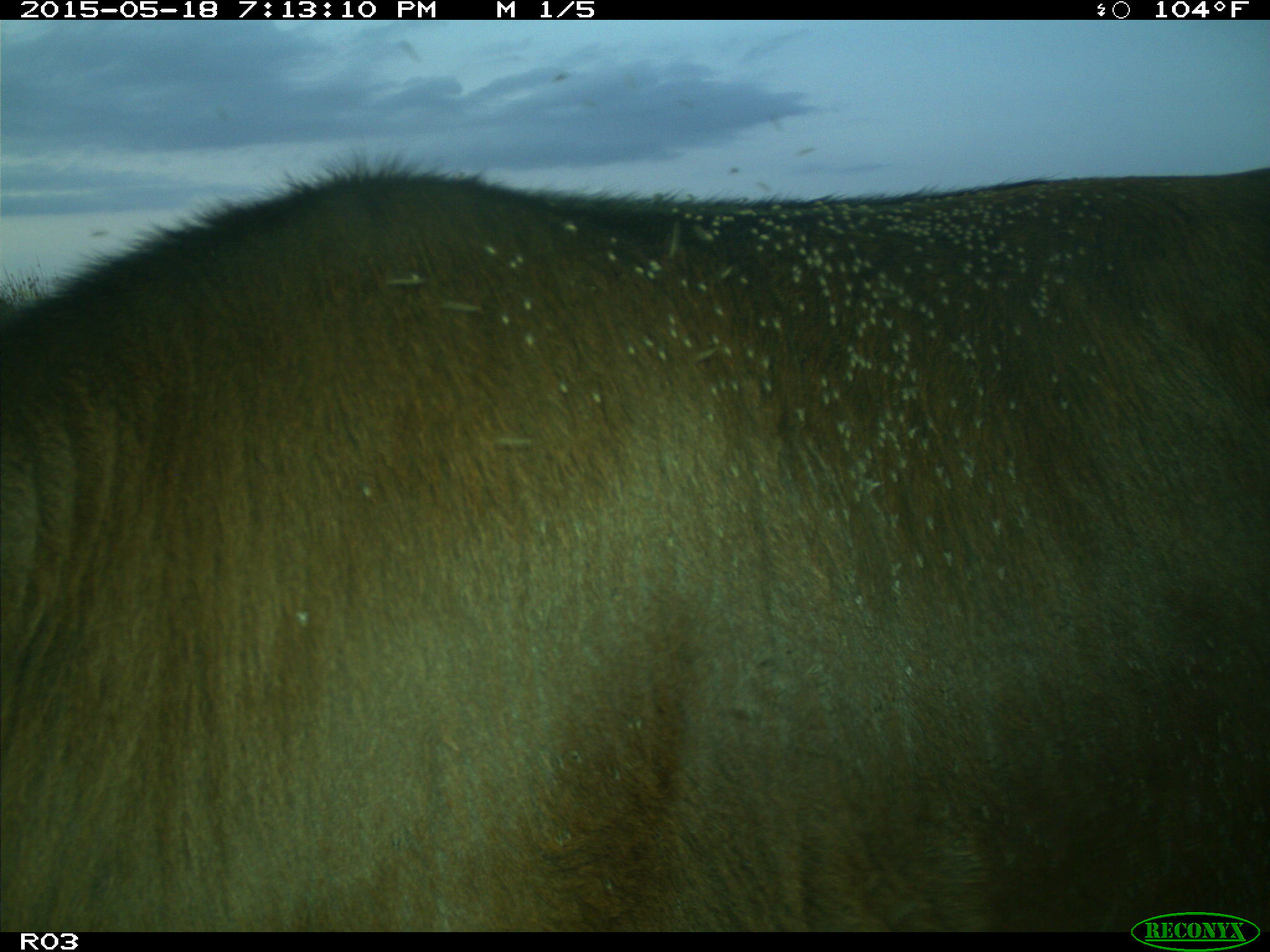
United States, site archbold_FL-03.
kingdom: Animalia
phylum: Chordata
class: Mammalia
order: Artiodactyla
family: Bovidae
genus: Bos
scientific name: Bos taurus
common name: domestic cow